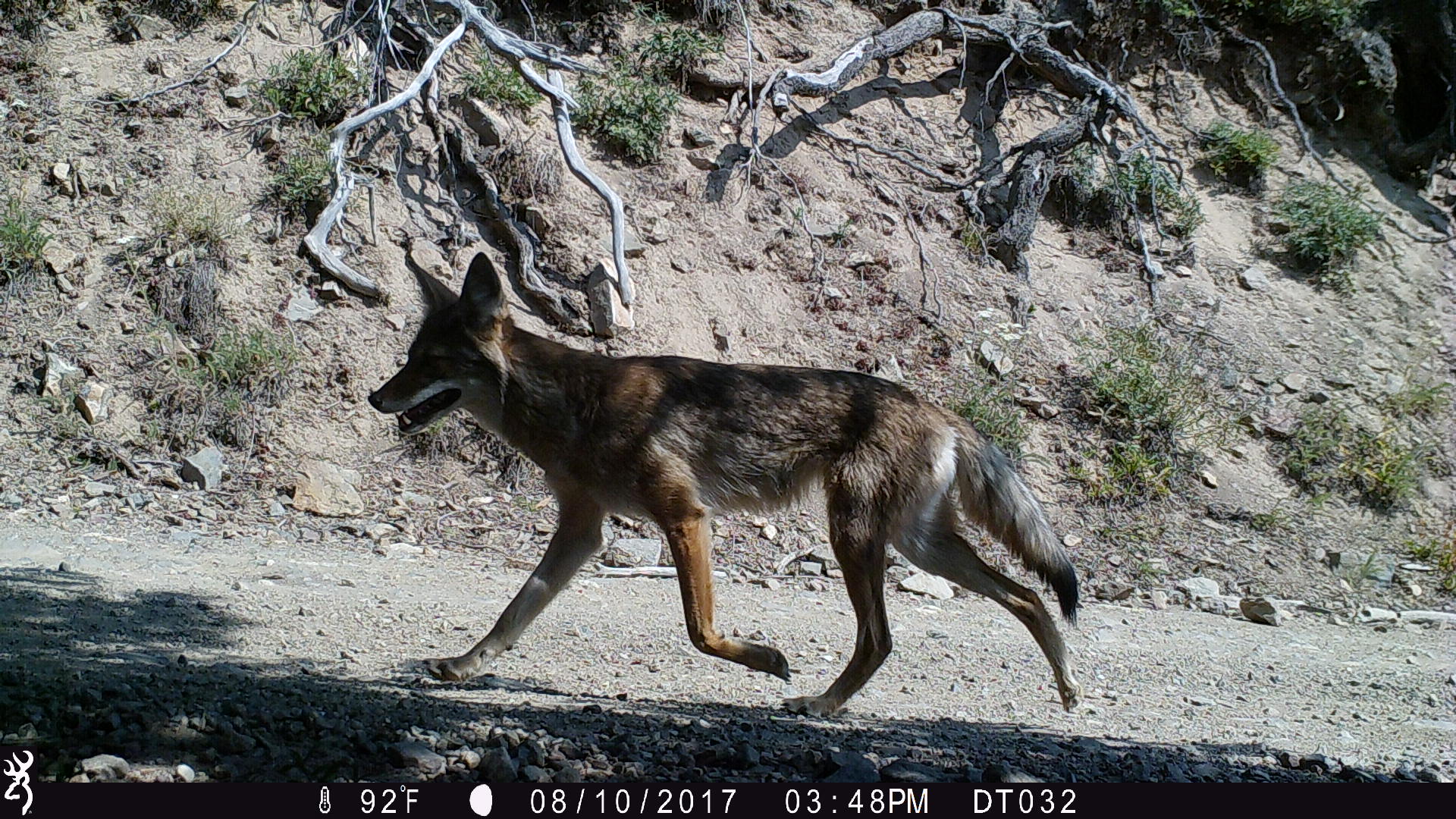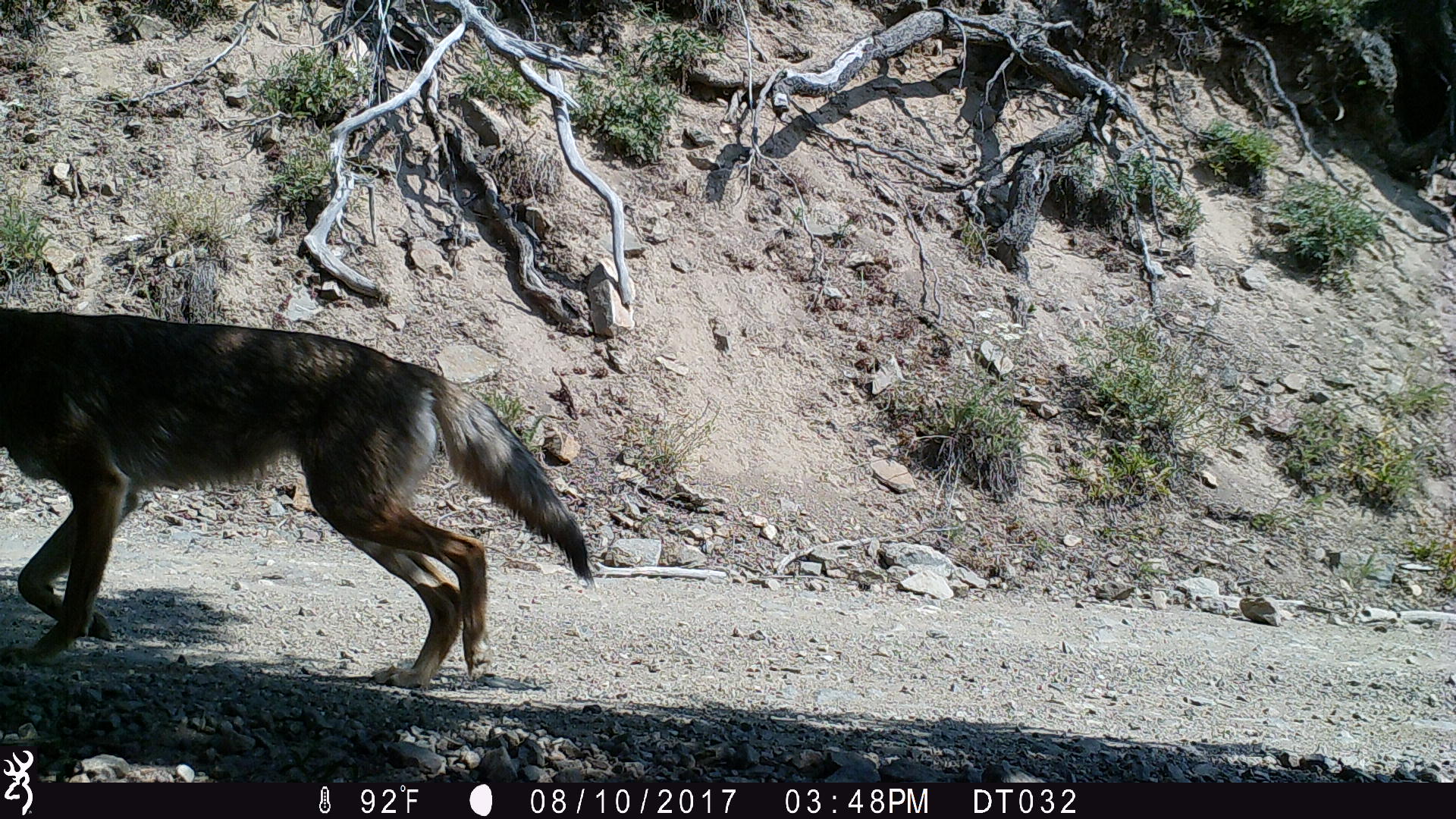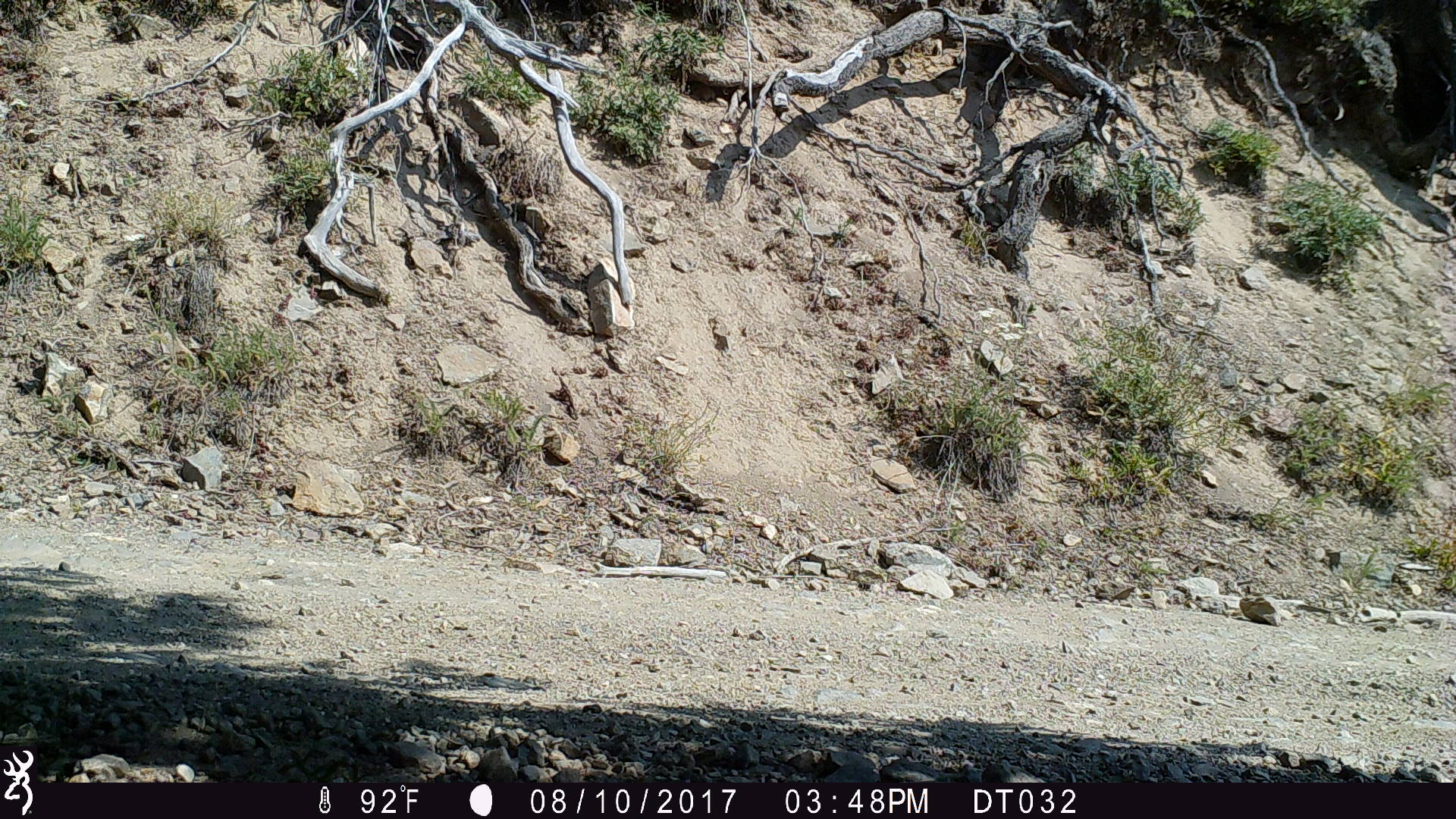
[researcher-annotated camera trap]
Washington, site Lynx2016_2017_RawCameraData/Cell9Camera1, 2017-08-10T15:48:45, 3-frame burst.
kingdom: Animalia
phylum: Chordata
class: Mammalia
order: Carnivora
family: Canidae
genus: Canis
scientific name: Canis latrans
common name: coyote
Canis latrans (coyote). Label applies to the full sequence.